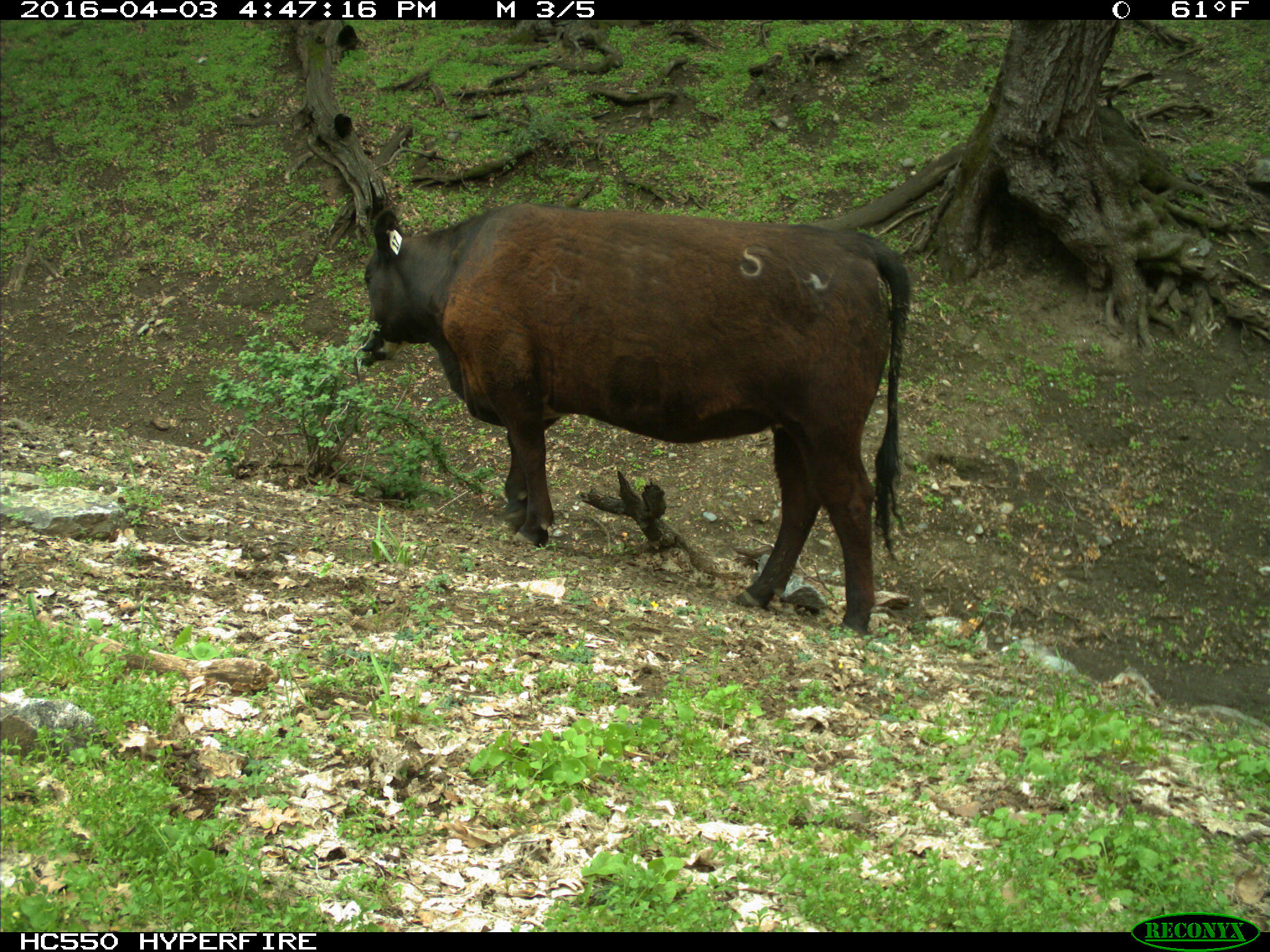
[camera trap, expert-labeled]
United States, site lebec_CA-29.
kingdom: Animalia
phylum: Chordata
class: Mammalia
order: Artiodactyla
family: Bovidae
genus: Bos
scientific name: Bos taurus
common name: domestic cow